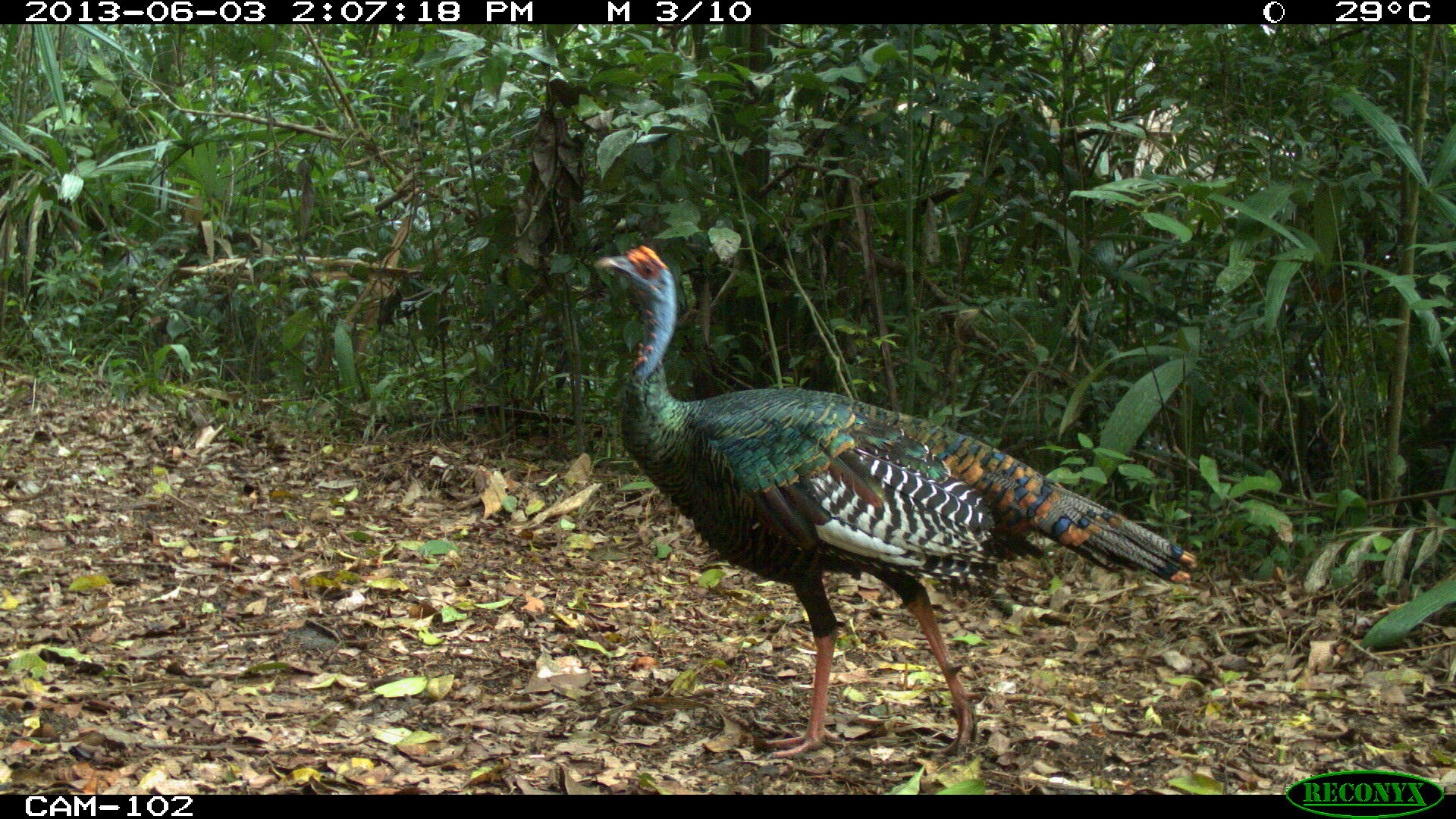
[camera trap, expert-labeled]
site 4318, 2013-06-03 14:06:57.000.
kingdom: Animalia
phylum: Chordata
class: Aves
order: Galliformes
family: Phasianidae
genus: Meleagris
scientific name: Meleagris ocellata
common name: ocellated turkey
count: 1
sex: male